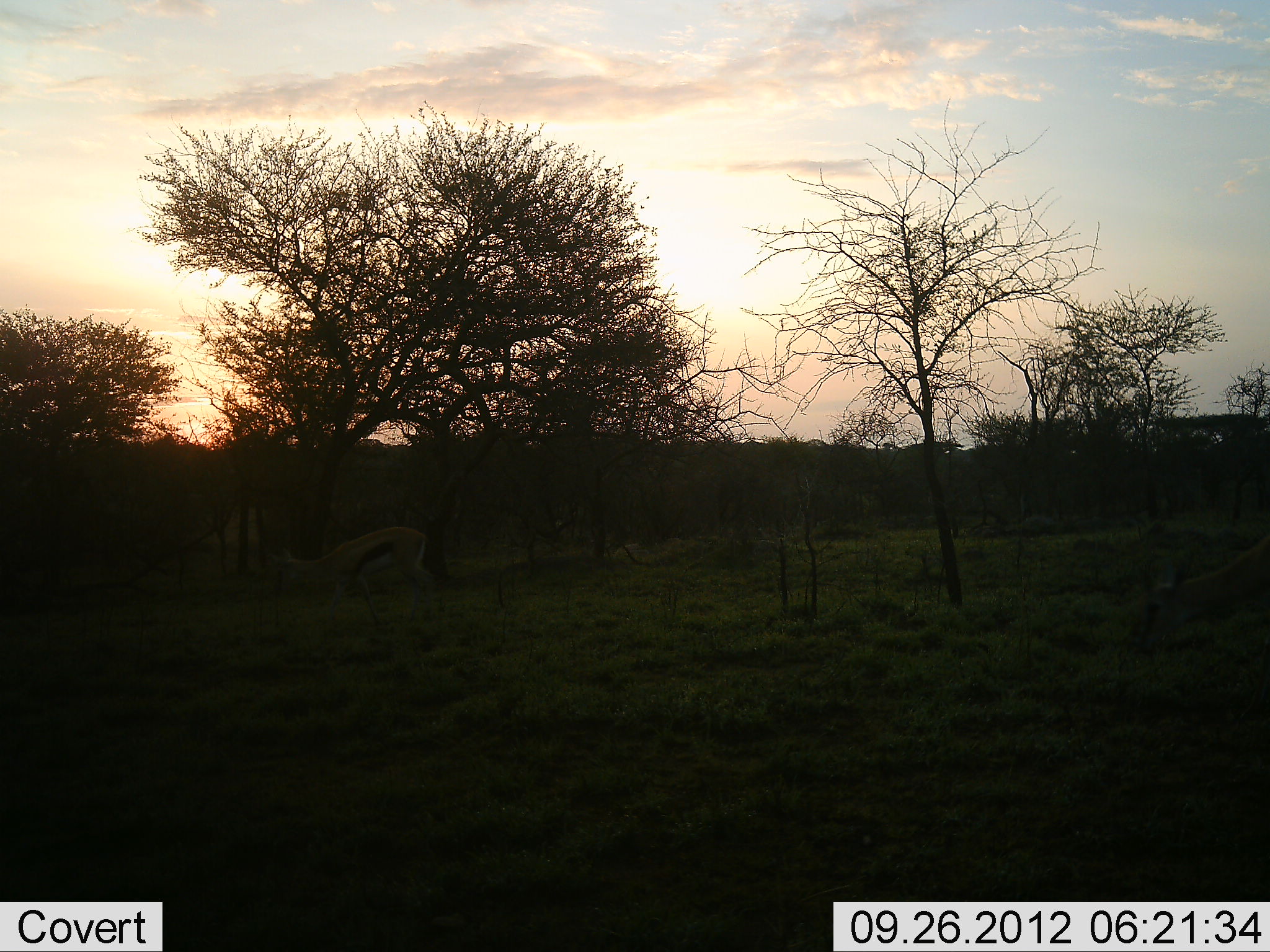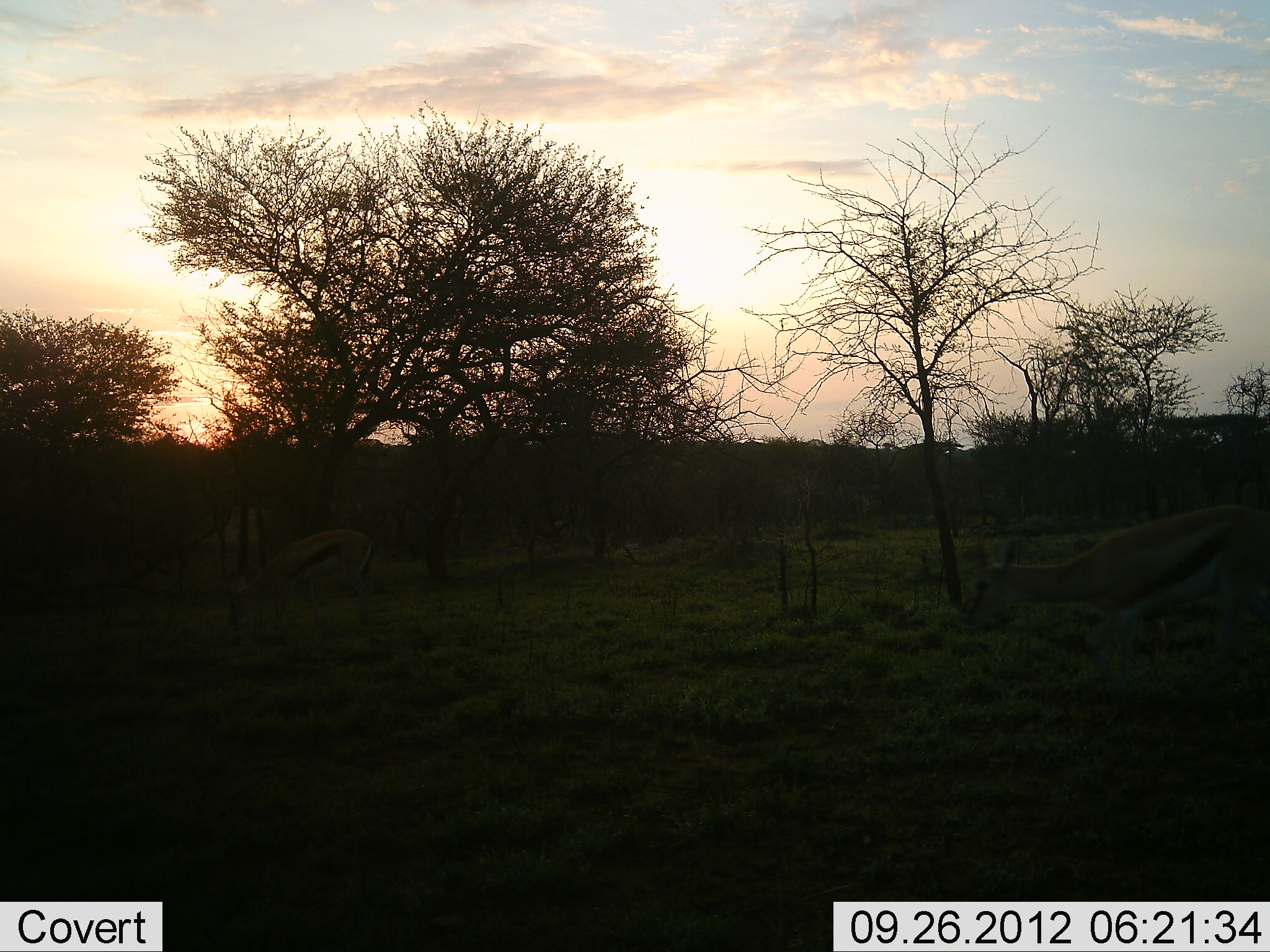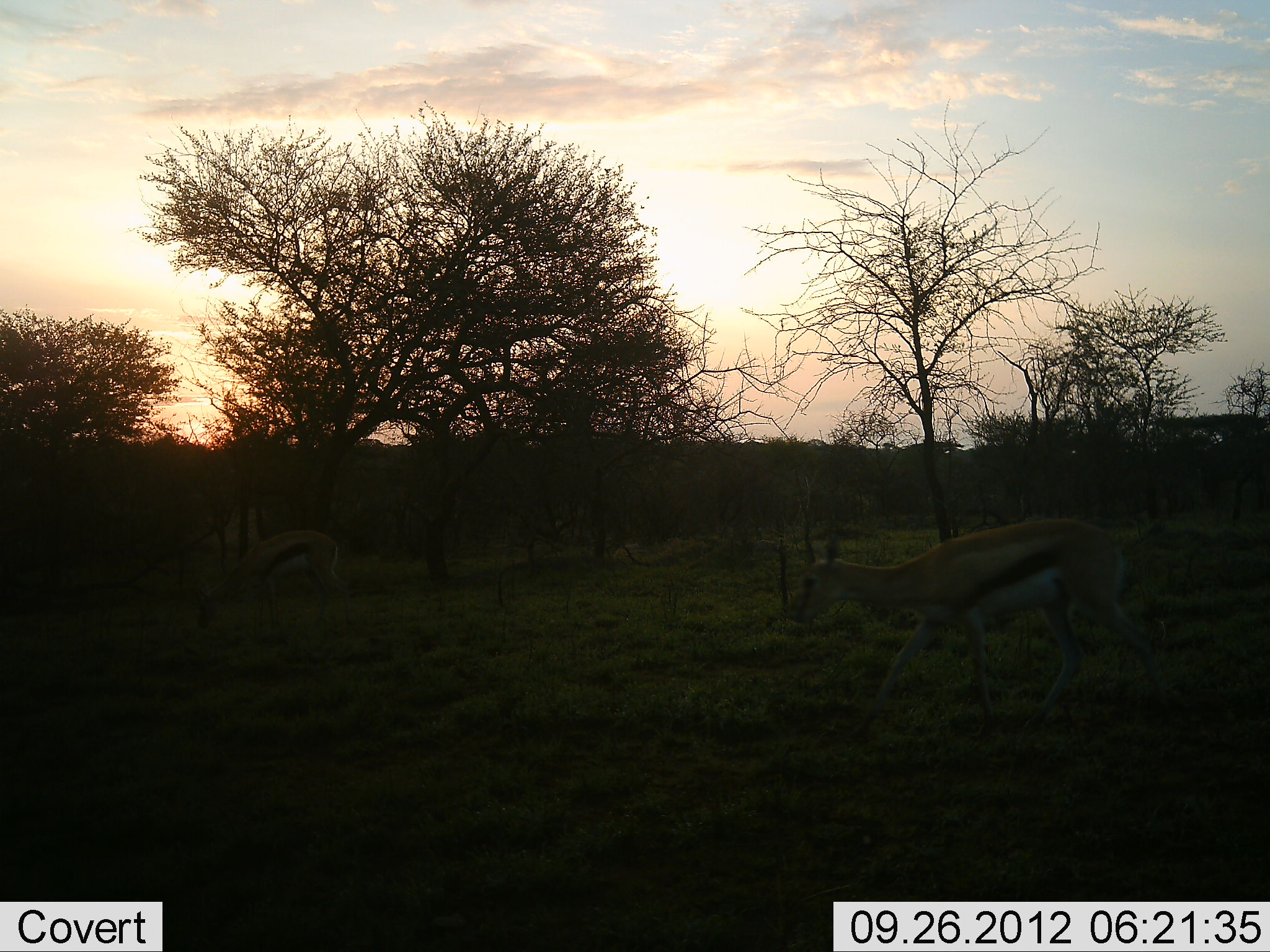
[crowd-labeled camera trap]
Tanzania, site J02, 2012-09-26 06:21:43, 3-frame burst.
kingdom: Animalia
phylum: Chordata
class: Mammalia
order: Artiodactyla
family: Bovidae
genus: Eudorcas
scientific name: Eudorcas thomsonii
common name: thomson's gazelle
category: gazellethomsons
Gazellethomsons (thomson's gazelle) (Eudorcas thomsonii), count 2. Behavior (volunteer vote fractions): standing 10%, resting 0%, moving 90%, interacting 0%. Young present (vote fraction): 0%. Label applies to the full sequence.